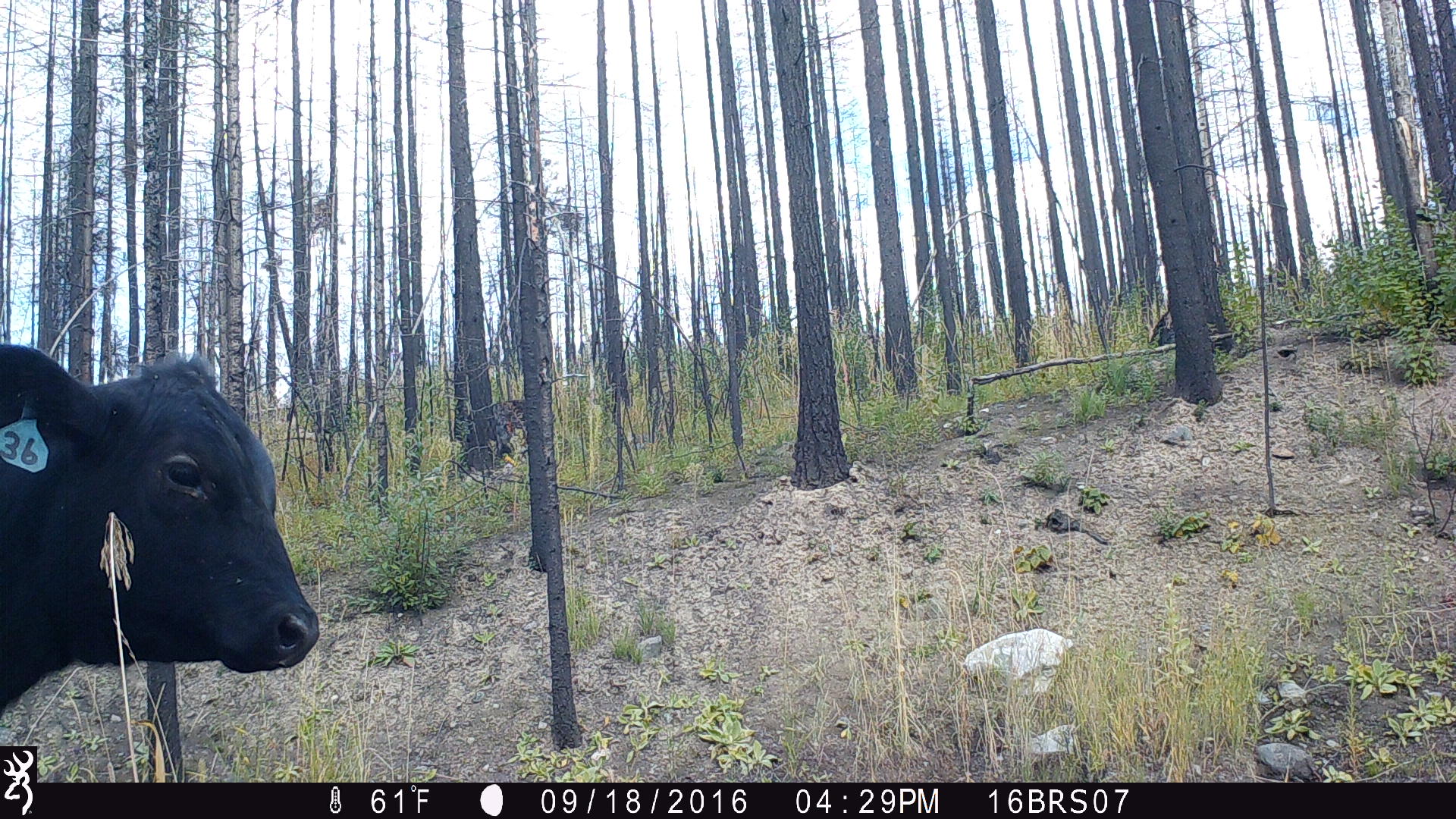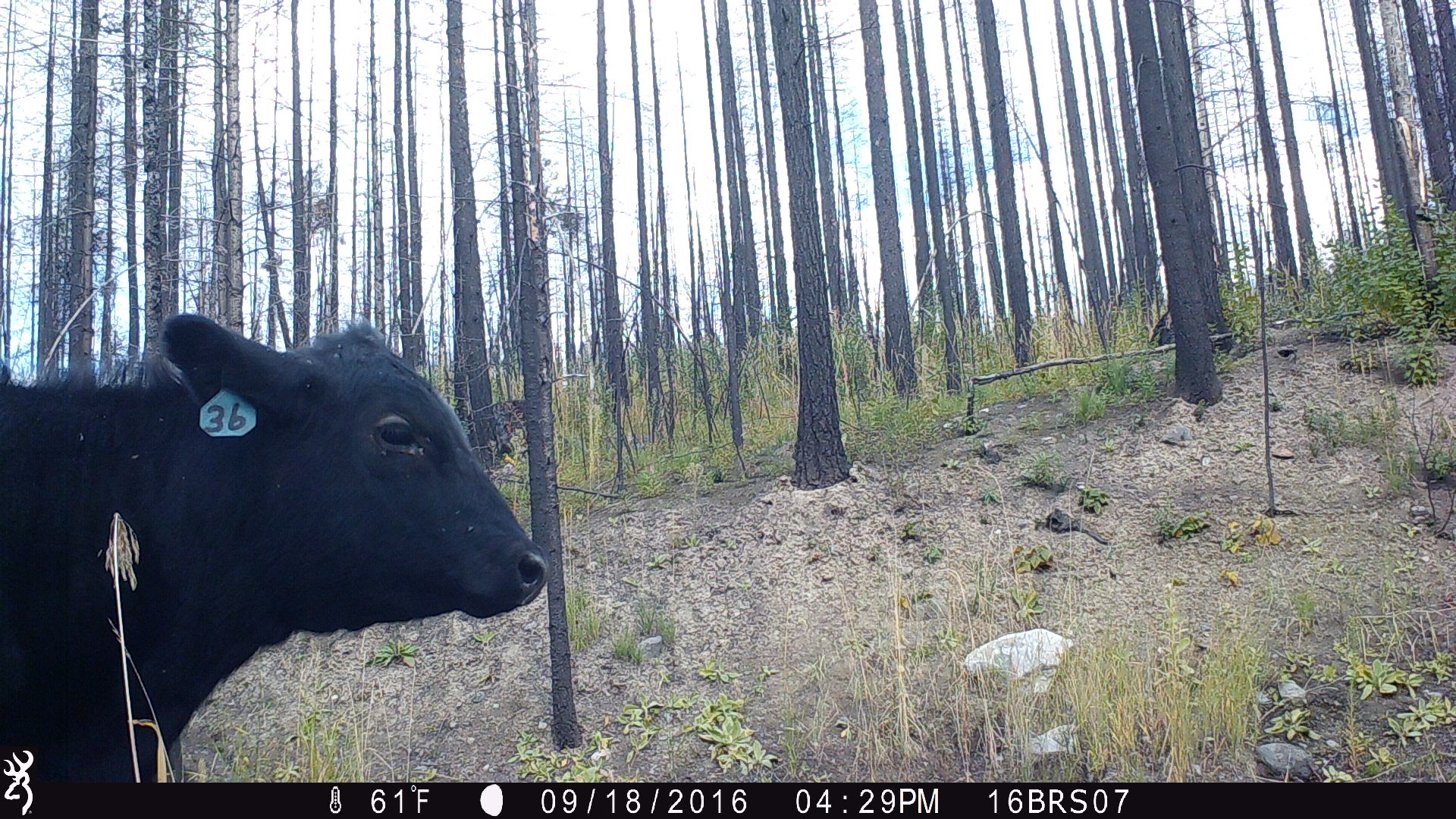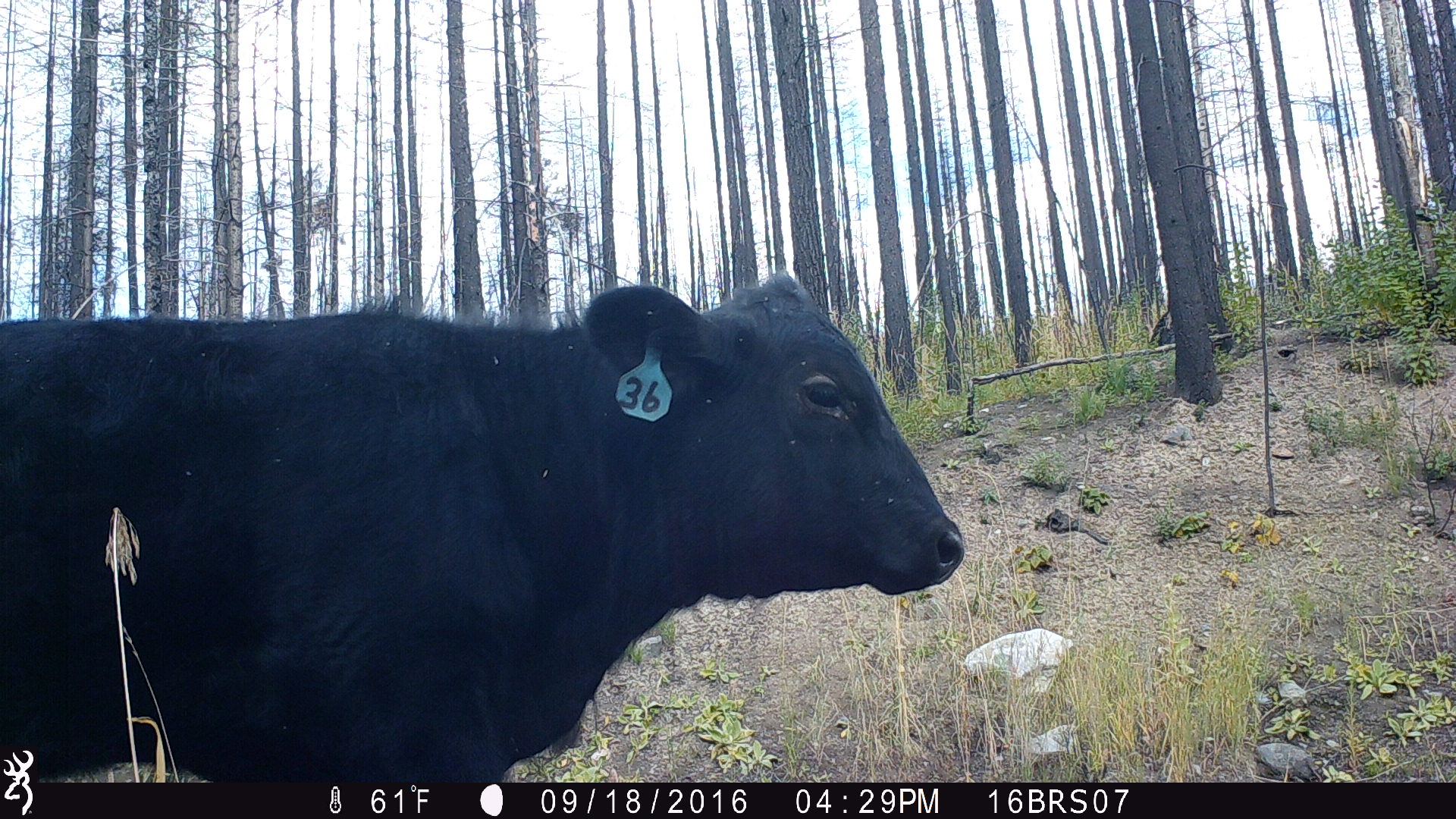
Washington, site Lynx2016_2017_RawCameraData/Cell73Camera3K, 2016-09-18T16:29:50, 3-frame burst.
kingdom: Animalia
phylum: Chordata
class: Mammalia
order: Artiodactyla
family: Bovidae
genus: Bos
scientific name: Bos taurus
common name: domestic cattle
Domestic cattle (Bos taurus). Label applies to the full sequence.